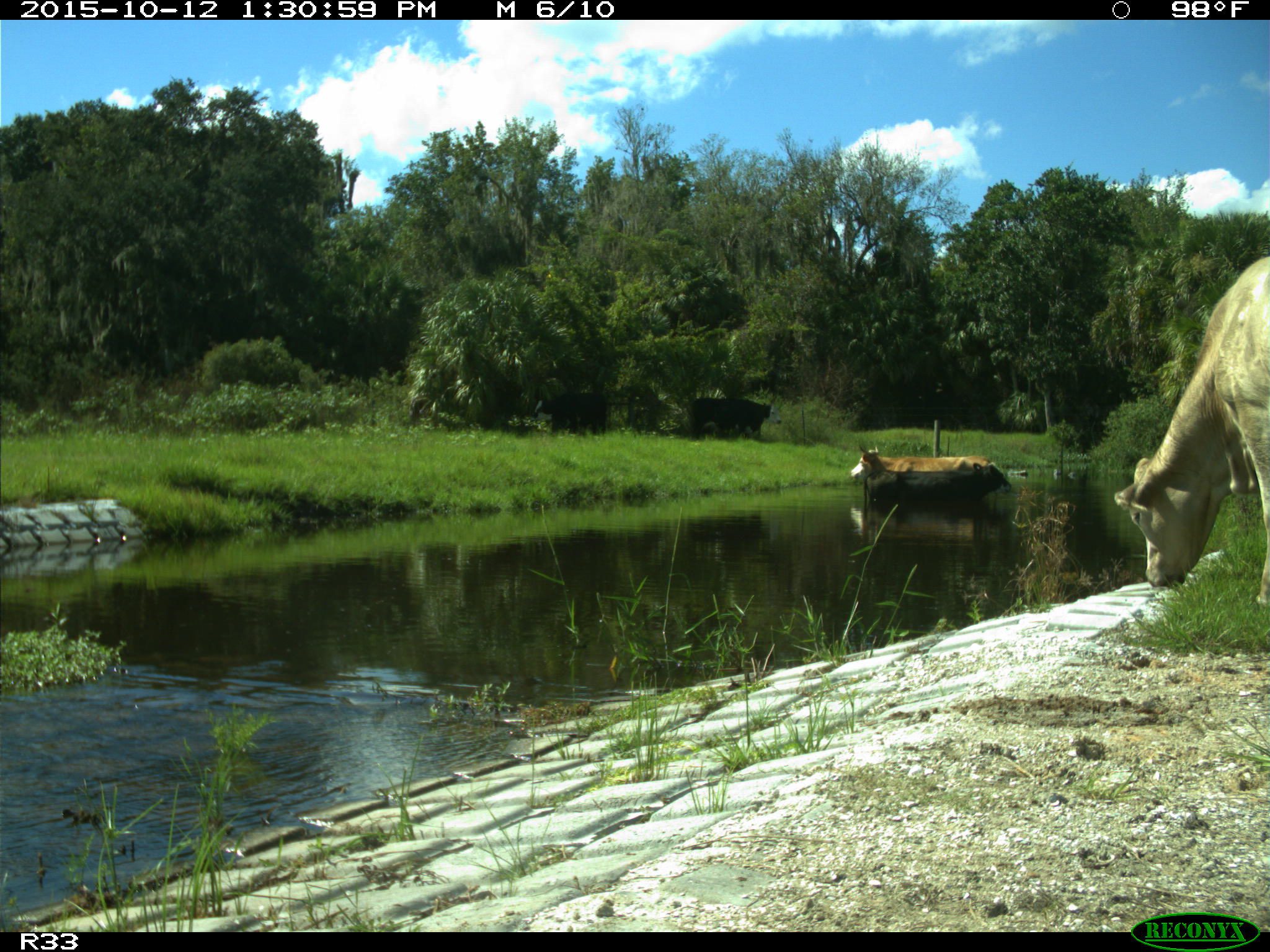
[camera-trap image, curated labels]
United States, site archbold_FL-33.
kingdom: Animalia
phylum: Chordata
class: Mammalia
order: Artiodactyla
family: Bovidae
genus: Bos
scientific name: Bos taurus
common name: domestic cow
Bos taurus (domestic cow).